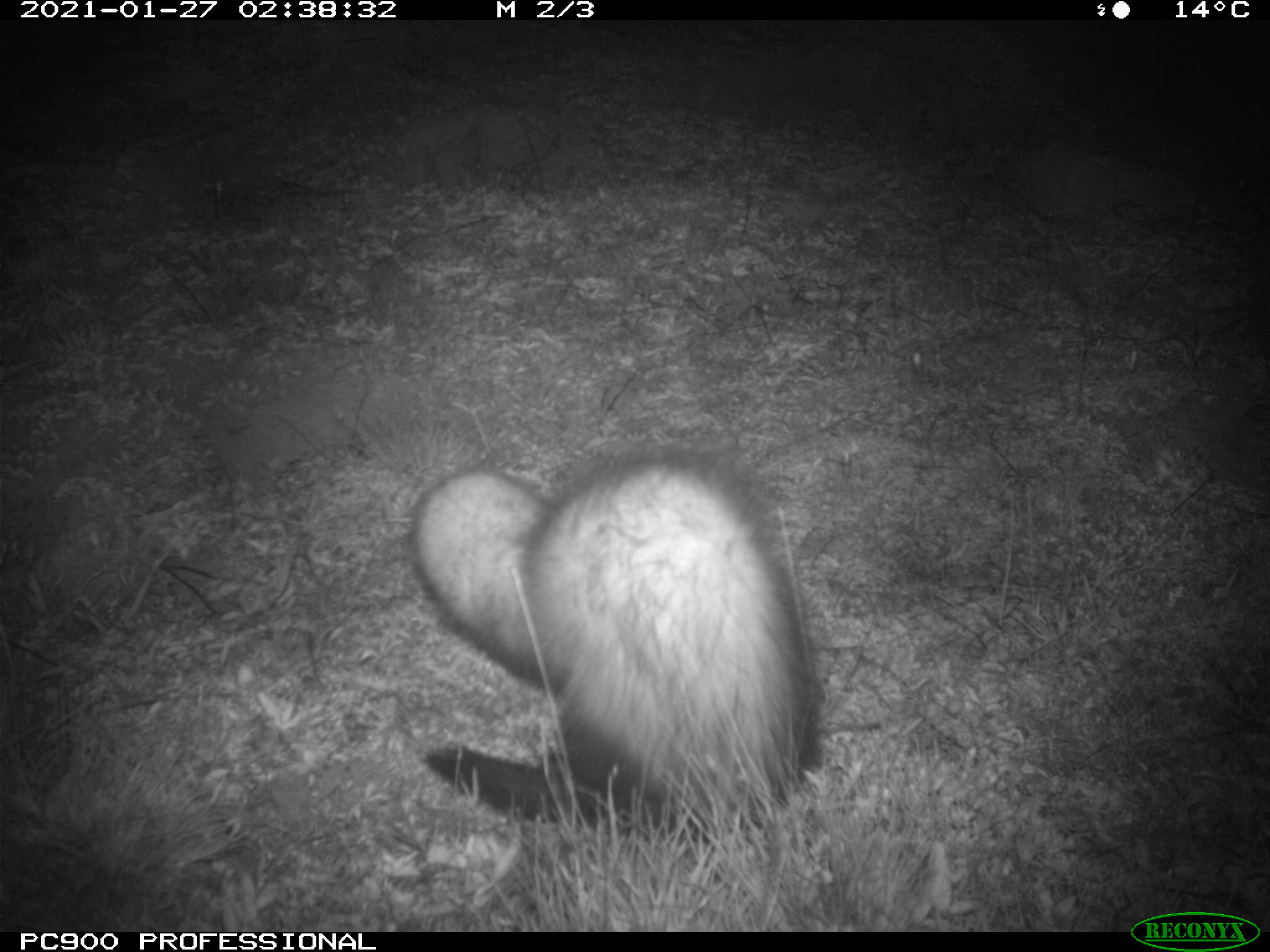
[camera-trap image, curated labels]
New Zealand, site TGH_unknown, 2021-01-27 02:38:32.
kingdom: Animalia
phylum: Chordata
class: Mammalia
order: Carnivora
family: Mustelidae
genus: Mustela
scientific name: Mustela furo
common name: ferret